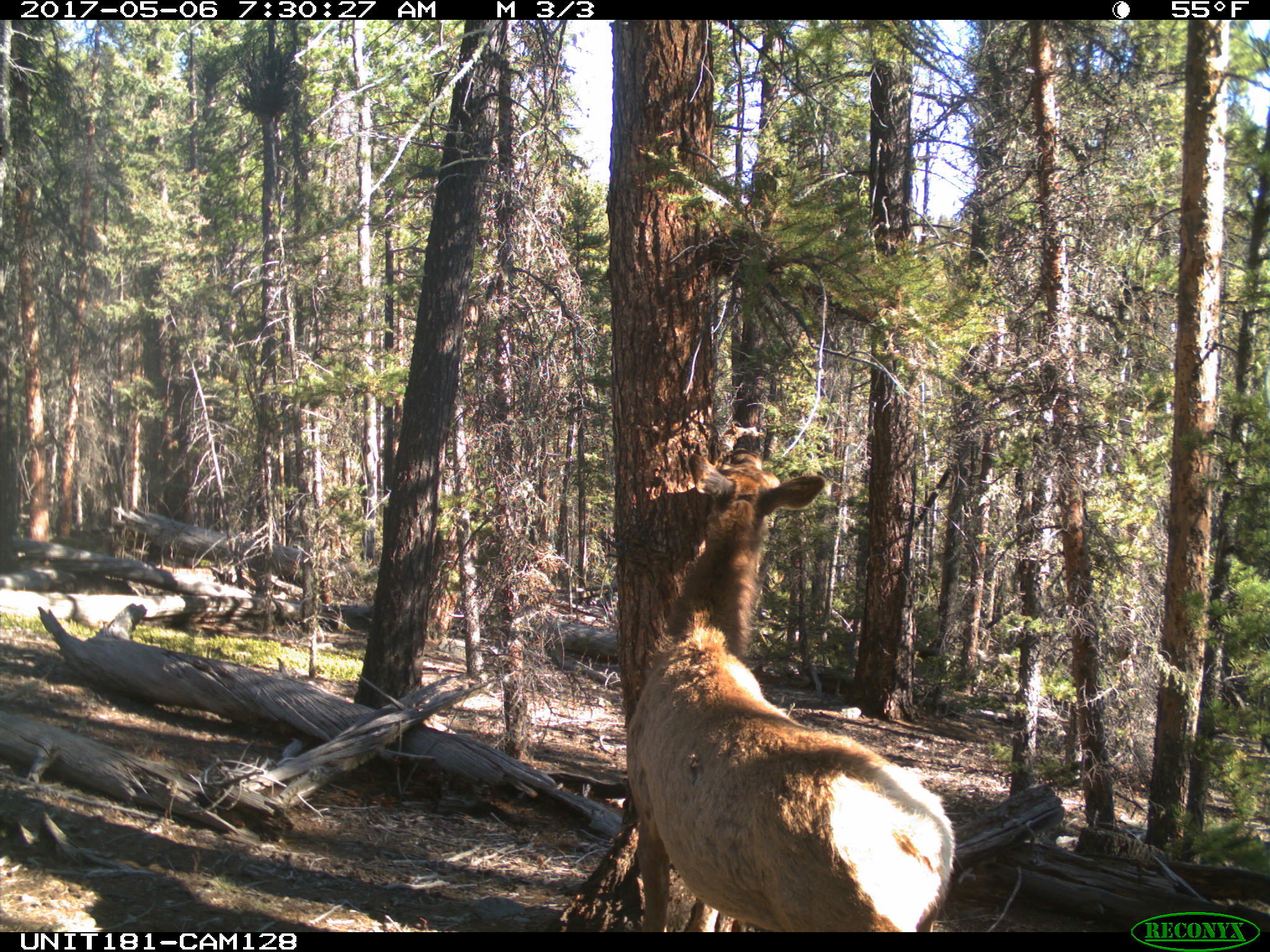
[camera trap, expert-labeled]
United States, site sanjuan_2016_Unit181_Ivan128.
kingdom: Animalia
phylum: Chordata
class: Mammalia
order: Artiodactyla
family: Cervidae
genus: Cervus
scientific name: Cervus elaphus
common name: red deer